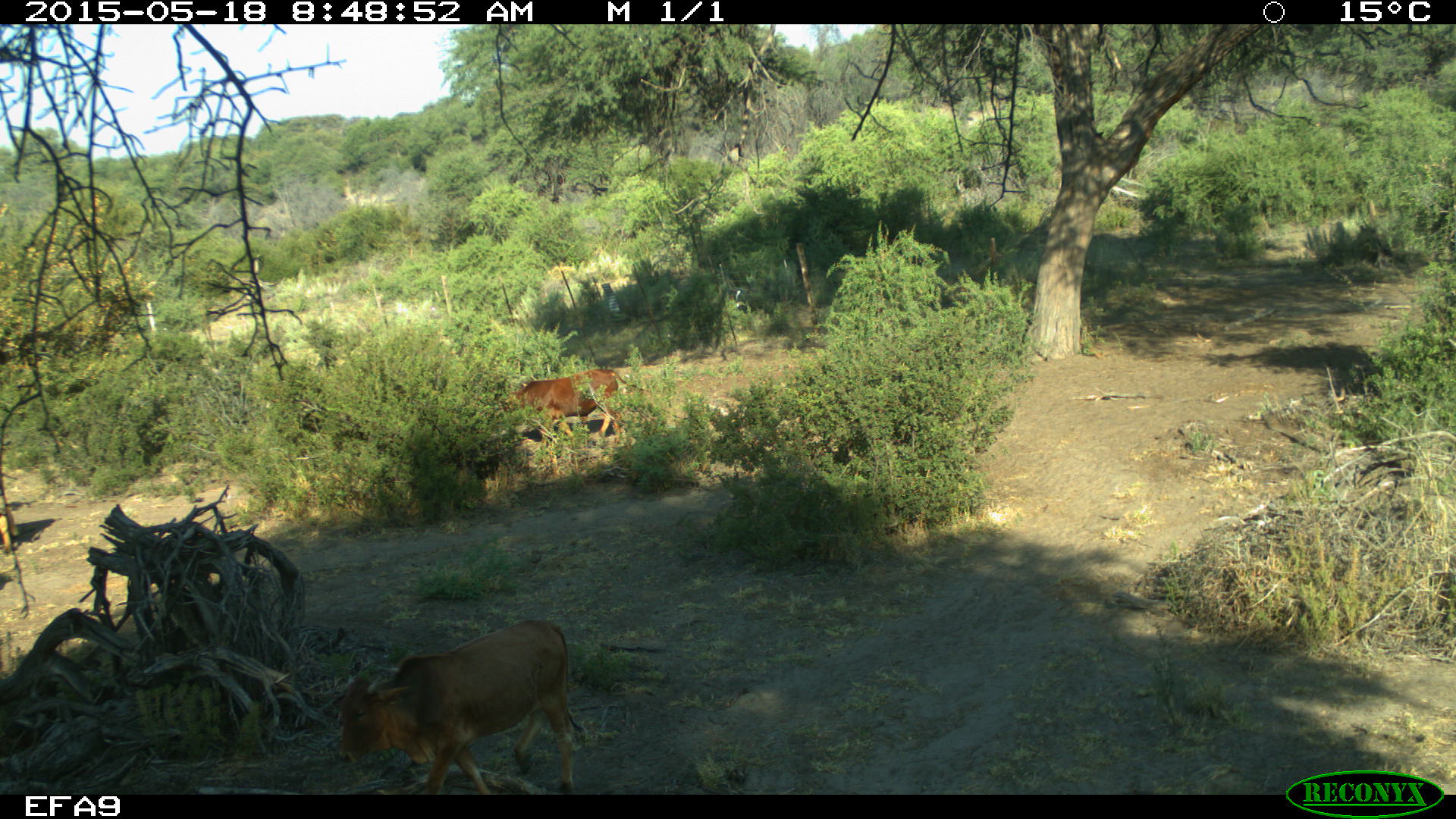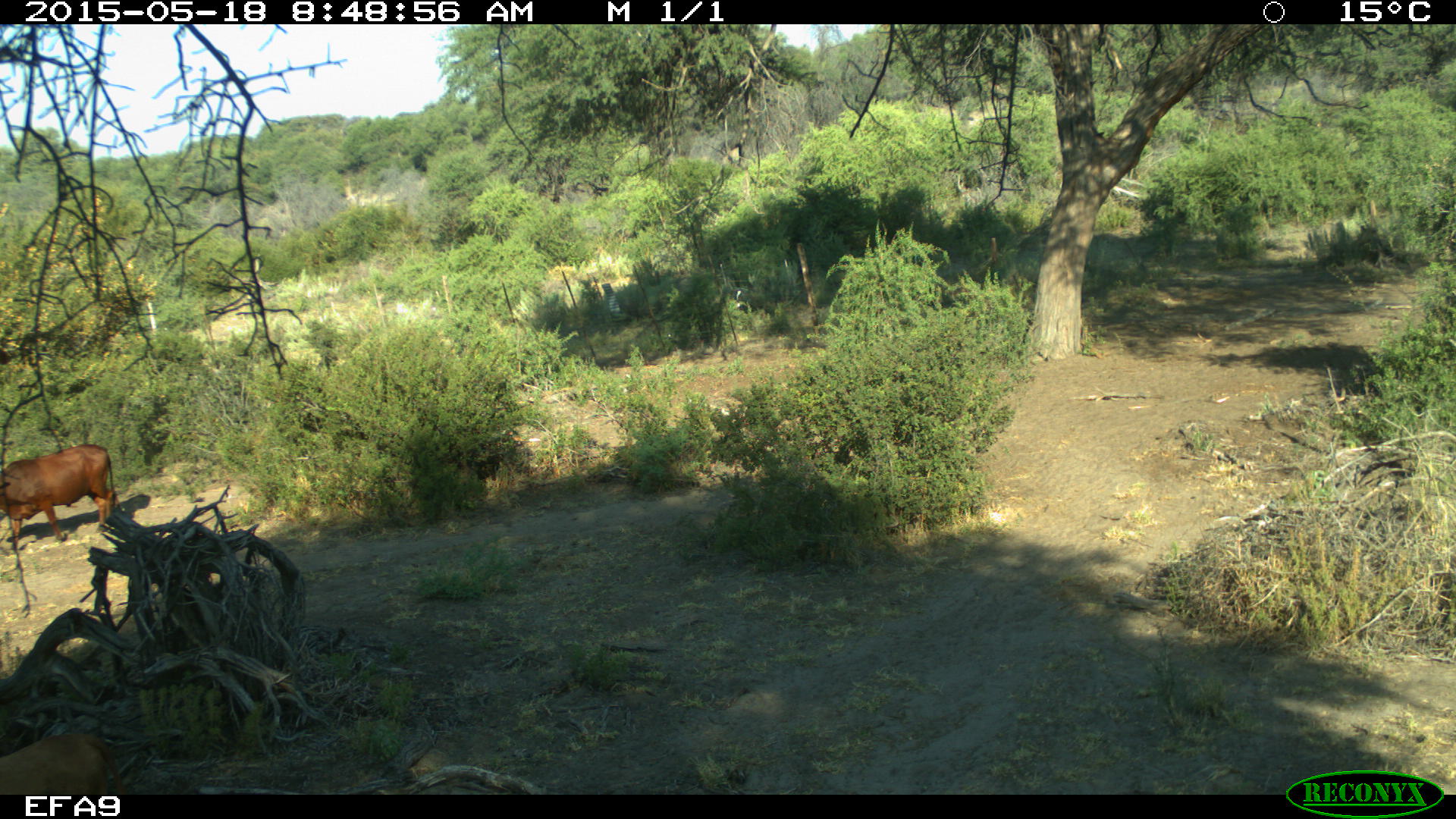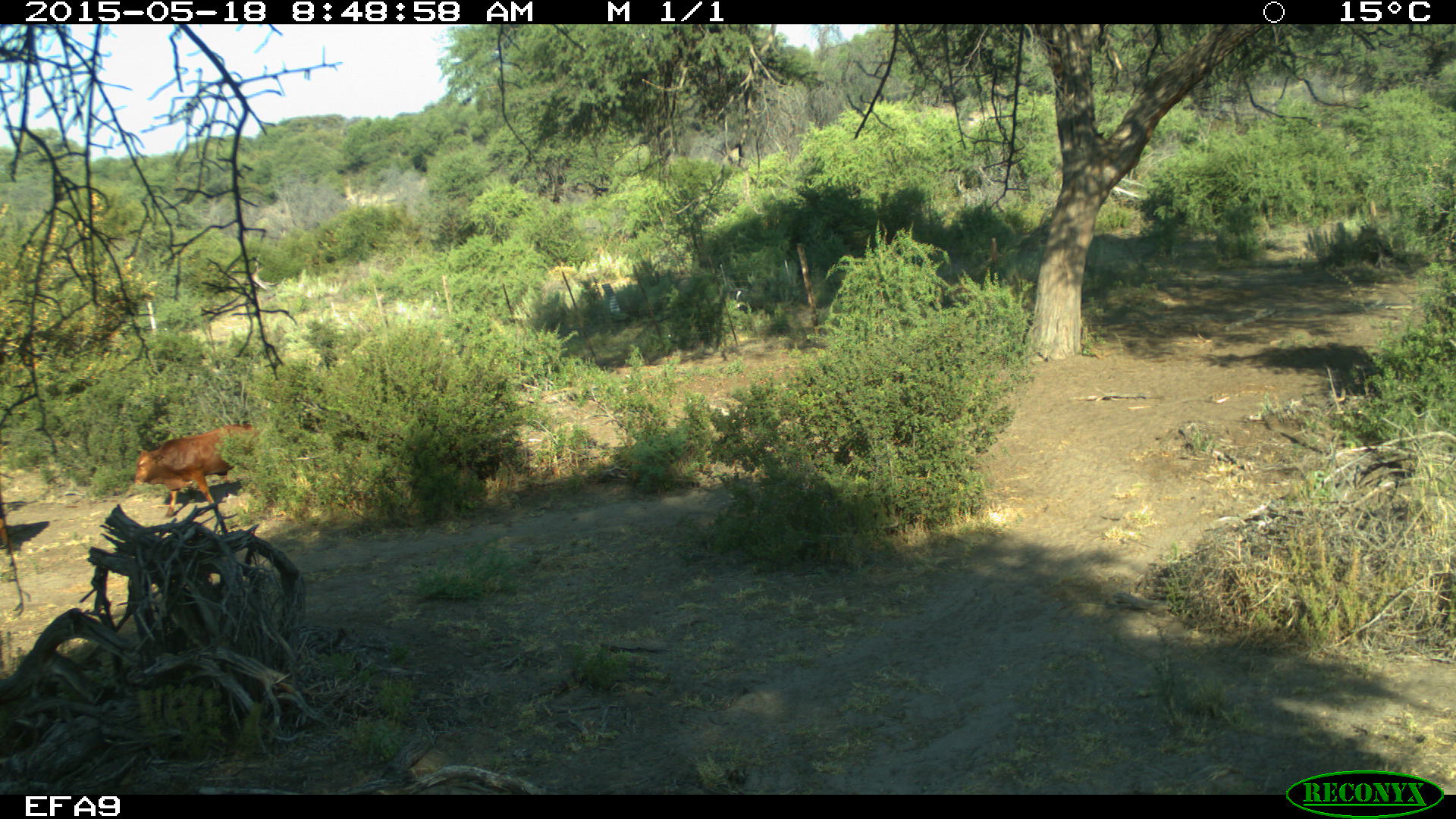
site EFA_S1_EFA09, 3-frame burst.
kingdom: Animalia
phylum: Chordata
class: Mammalia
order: Artiodactyla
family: Bovidae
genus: Bos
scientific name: Bos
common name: cattle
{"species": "cattle (Bos)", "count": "3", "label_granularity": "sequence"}